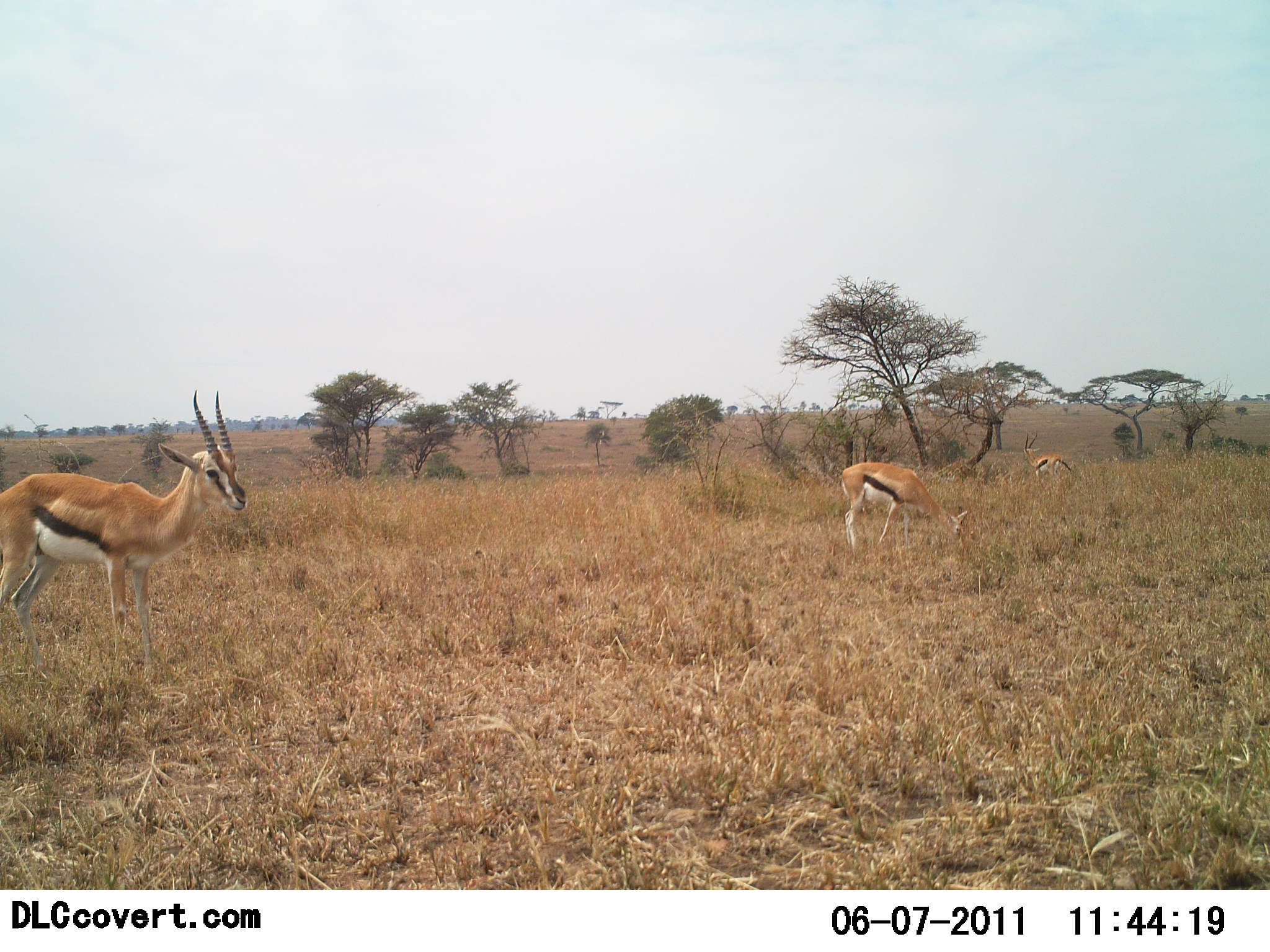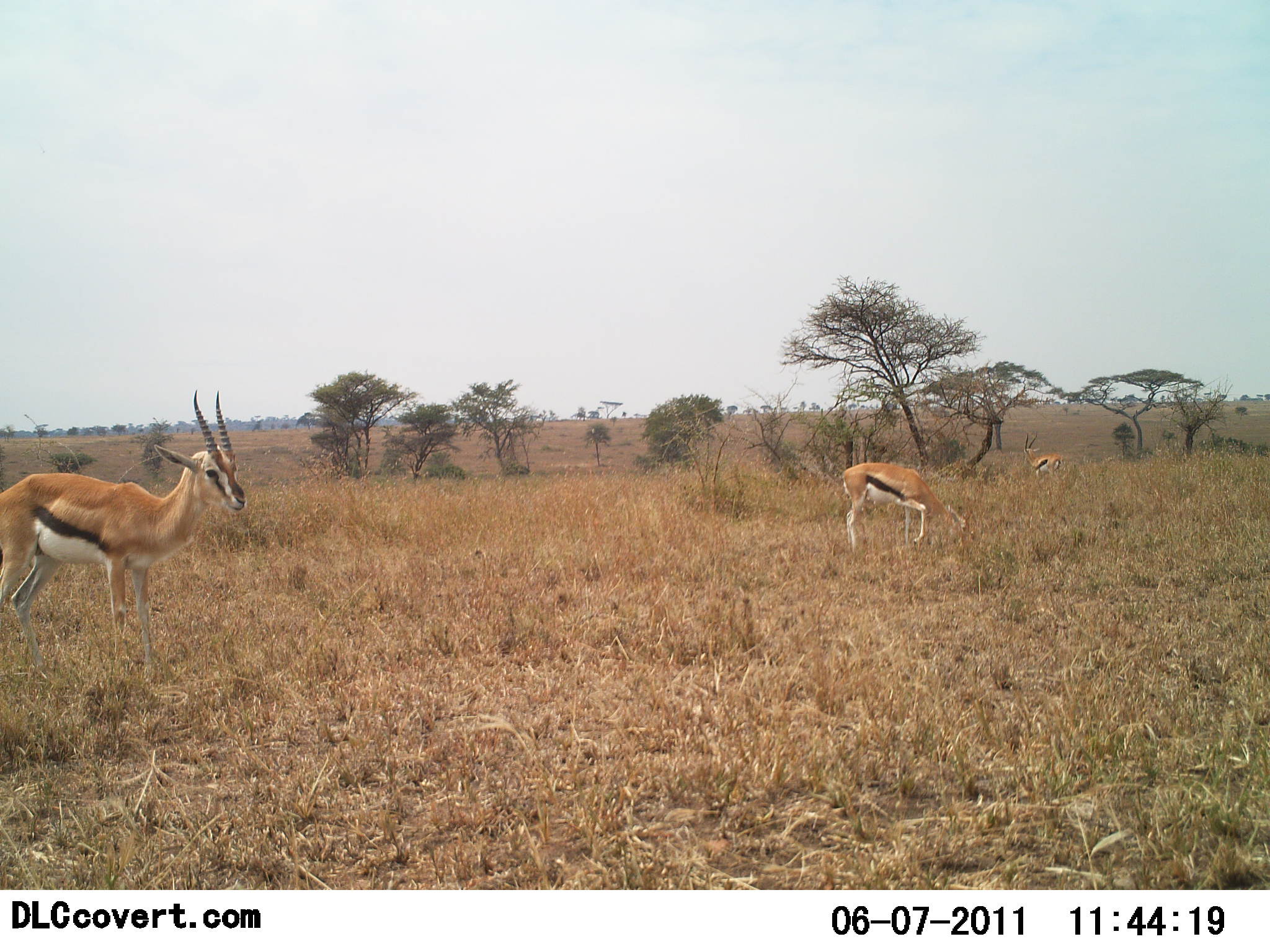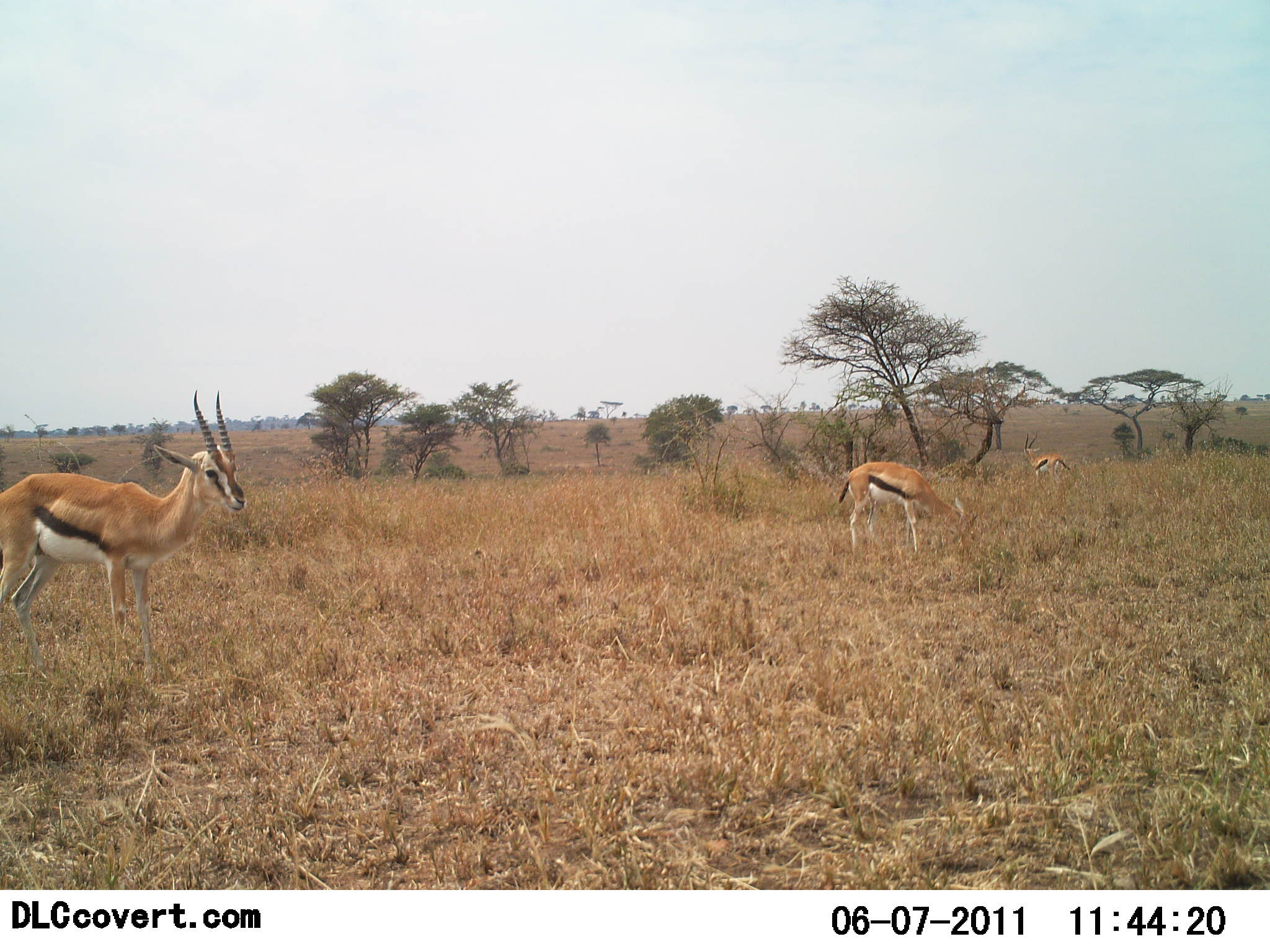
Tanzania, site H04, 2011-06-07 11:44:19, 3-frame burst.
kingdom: Animalia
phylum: Chordata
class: Mammalia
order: Artiodactyla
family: Bovidae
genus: Eudorcas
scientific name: Eudorcas thomsonii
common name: thomson's gazelle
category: gazellethomsons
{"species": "gazellethomsons (thomson's gazelle) (Eudorcas thomsonii)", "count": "3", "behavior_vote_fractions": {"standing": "100%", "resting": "0%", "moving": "0%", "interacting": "0%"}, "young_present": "0%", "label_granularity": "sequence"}